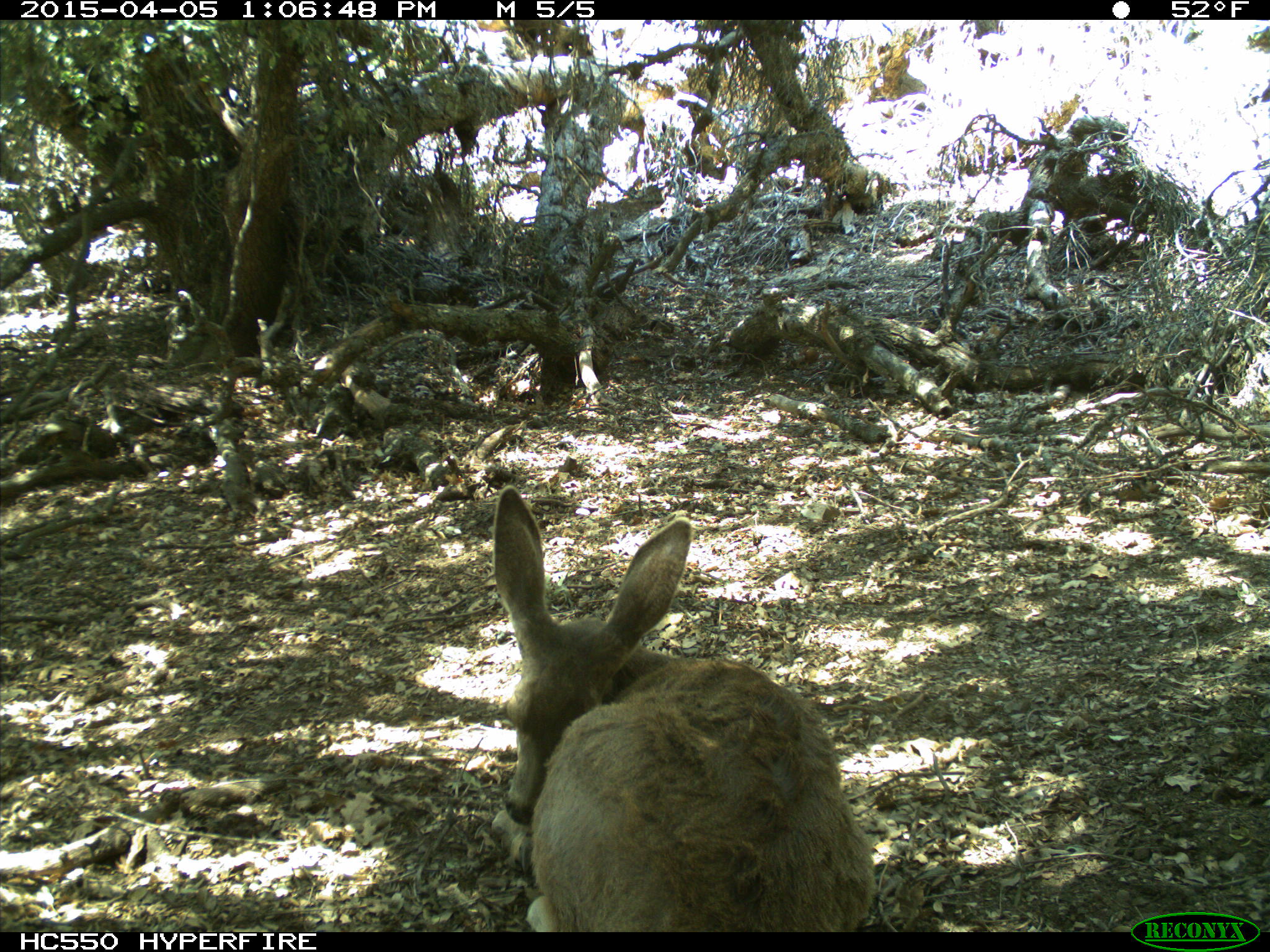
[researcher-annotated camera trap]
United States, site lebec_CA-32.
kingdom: Animalia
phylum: Chordata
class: Mammalia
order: Artiodactyla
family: Cervidae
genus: Odocoileus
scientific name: Odocoileus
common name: deer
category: unidentified deer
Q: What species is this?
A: Unidentified deer (deer) (Odocoileus).